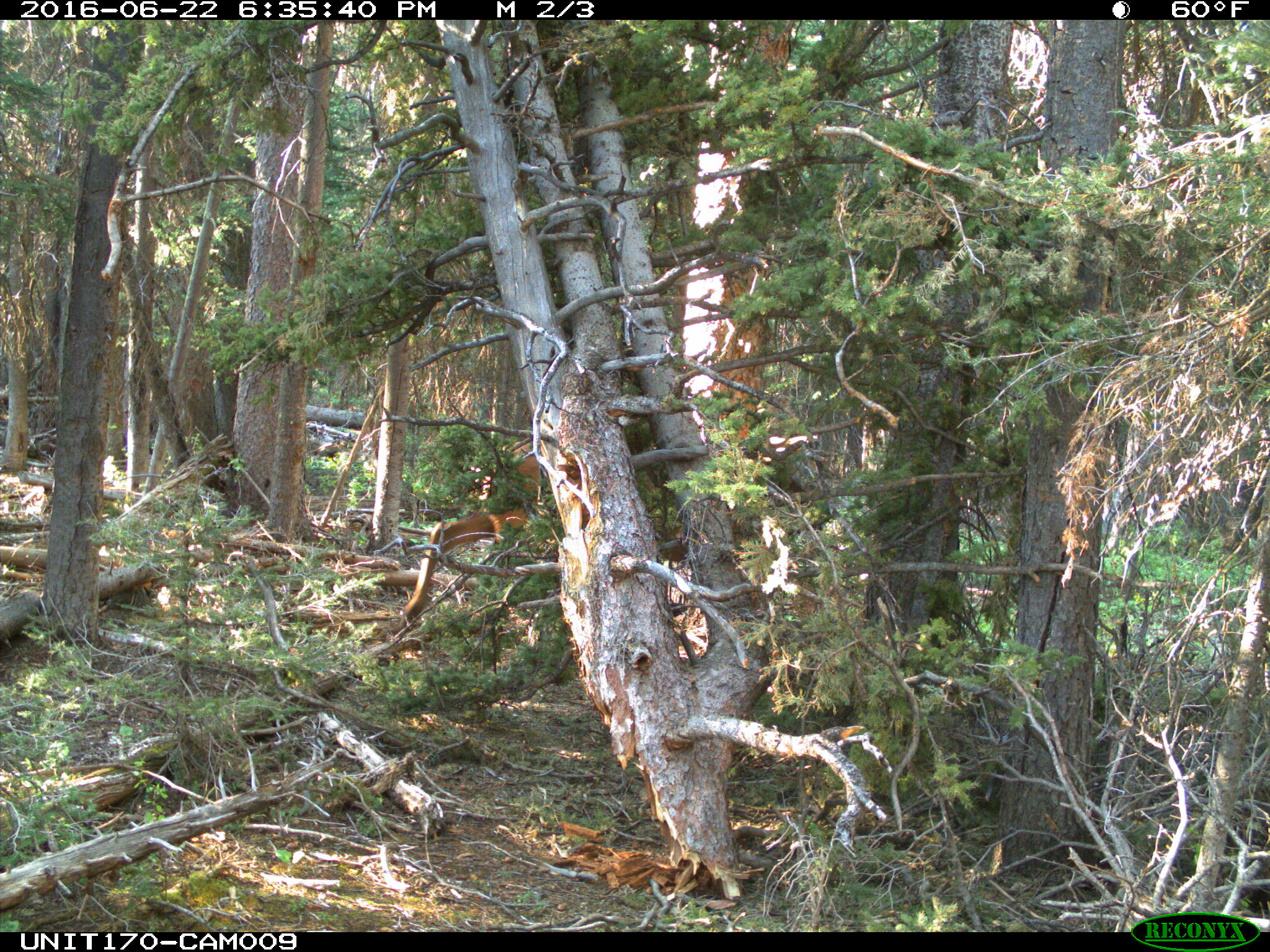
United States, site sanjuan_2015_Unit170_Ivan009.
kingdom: Animalia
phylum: Chordata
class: Mammalia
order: Artiodactyla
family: Cervidae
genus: Cervus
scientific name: Cervus elaphus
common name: red deer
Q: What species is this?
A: Cervus elaphus (red deer).